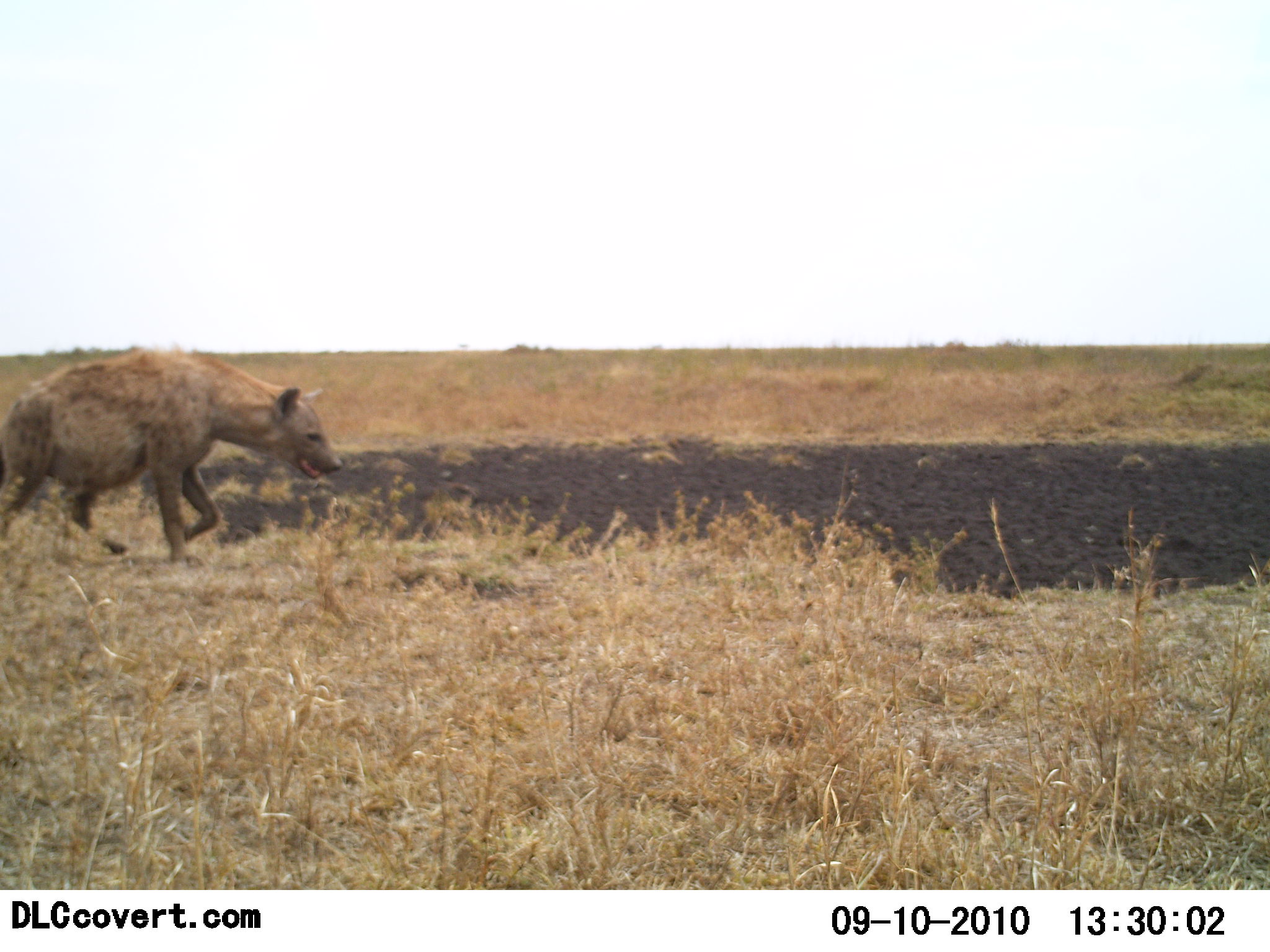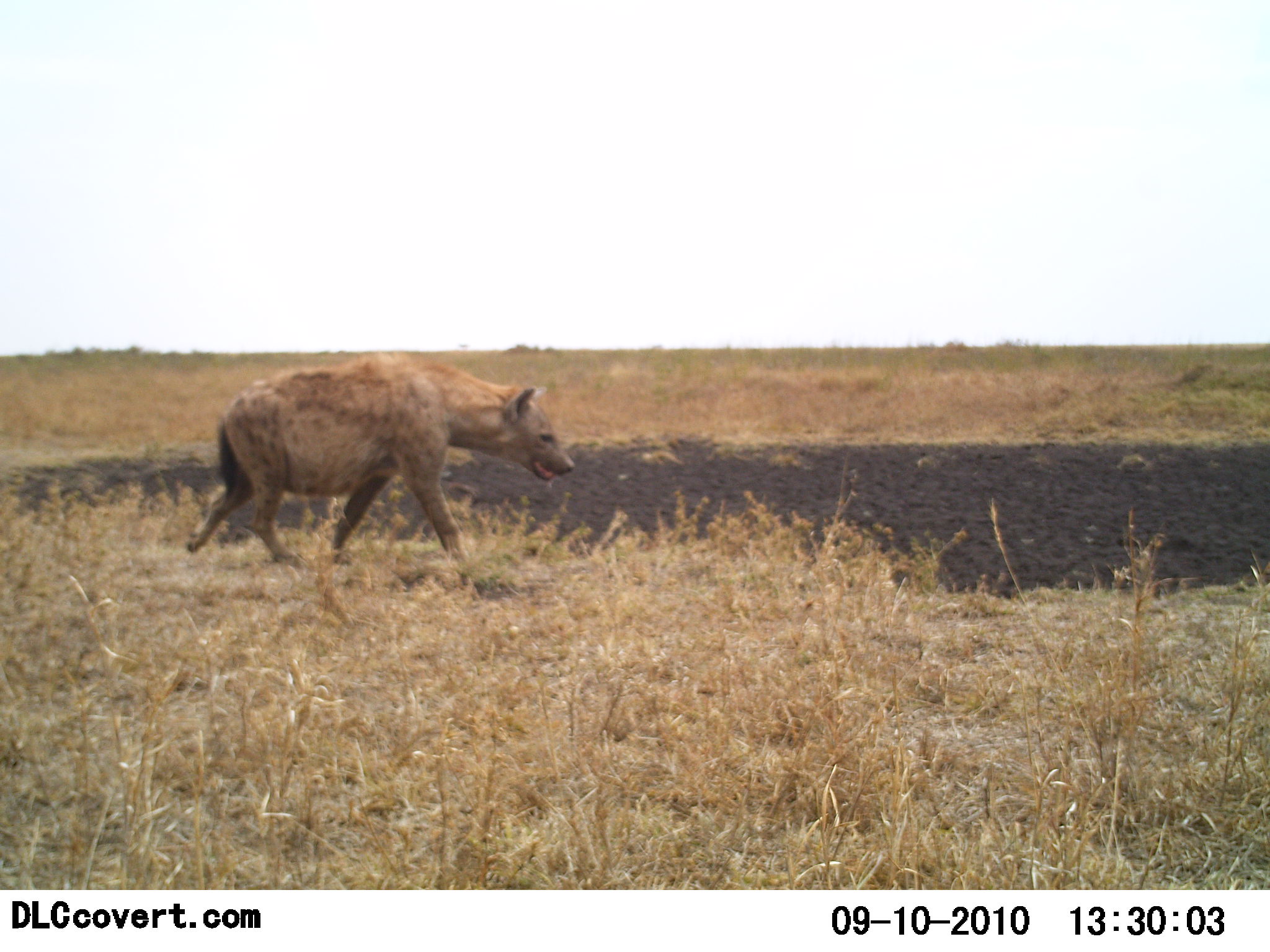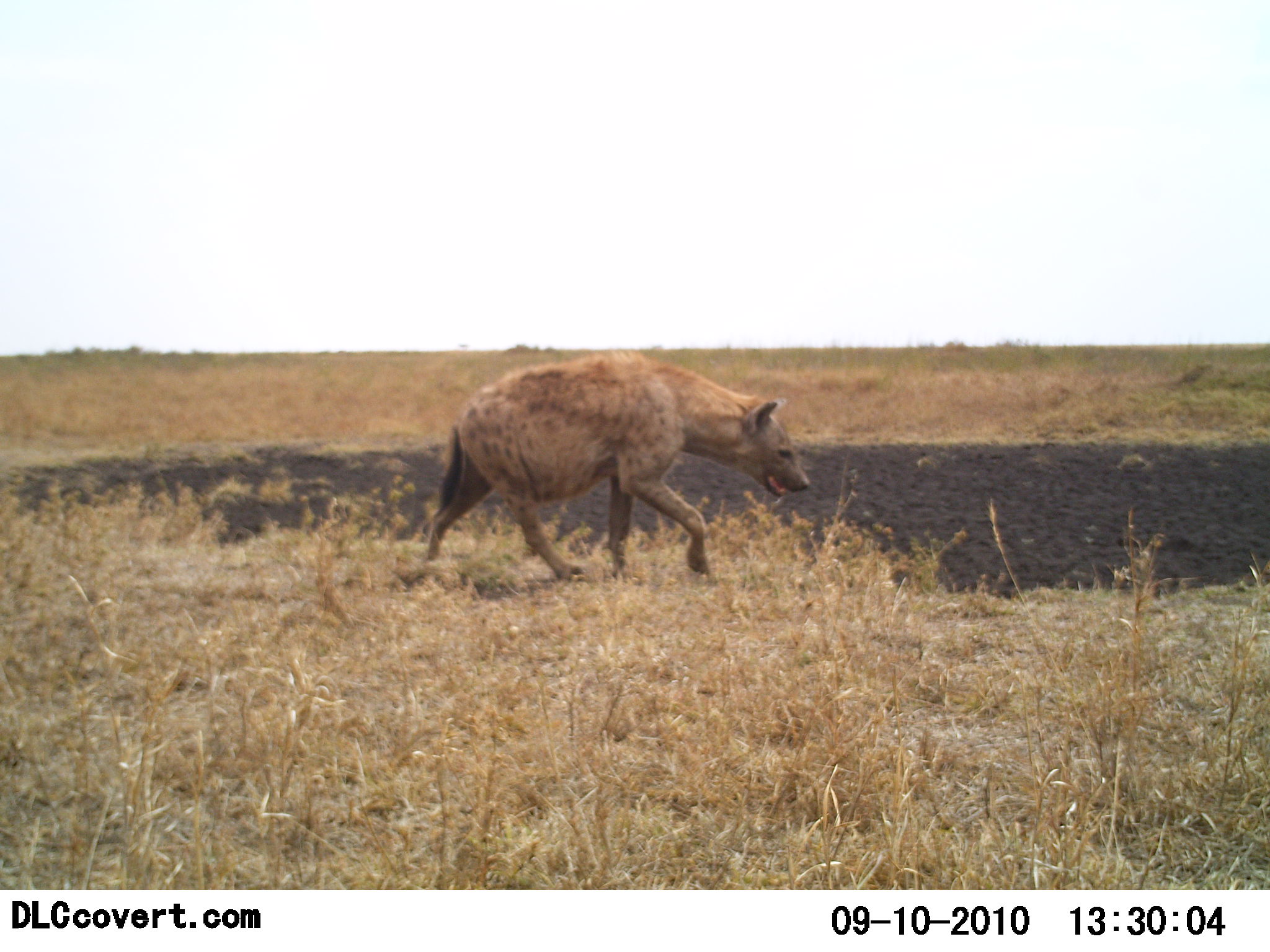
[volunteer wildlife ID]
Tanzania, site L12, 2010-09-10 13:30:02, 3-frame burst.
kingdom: Animalia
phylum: Chordata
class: Mammalia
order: Carnivora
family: Hyaenidae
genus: Crocuta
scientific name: Crocuta crocuta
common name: spotted hyena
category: hyenaspotted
Hyenaspotted (spotted hyena) (Crocuta crocuta), count 1. Behavior (volunteer vote fractions): standing 0%, resting 0%, moving 100%, interacting 0%. Young present (vote fraction): 8%. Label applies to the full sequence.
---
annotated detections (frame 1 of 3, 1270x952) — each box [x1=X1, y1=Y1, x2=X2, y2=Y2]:
animal: [x1=1, y1=347, x2=342, y2=566]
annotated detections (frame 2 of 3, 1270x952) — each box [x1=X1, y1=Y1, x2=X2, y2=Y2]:
animal: [x1=185, y1=351, x2=575, y2=595]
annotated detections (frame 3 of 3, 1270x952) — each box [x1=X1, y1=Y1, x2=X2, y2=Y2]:
animal: [x1=421, y1=350, x2=810, y2=584]